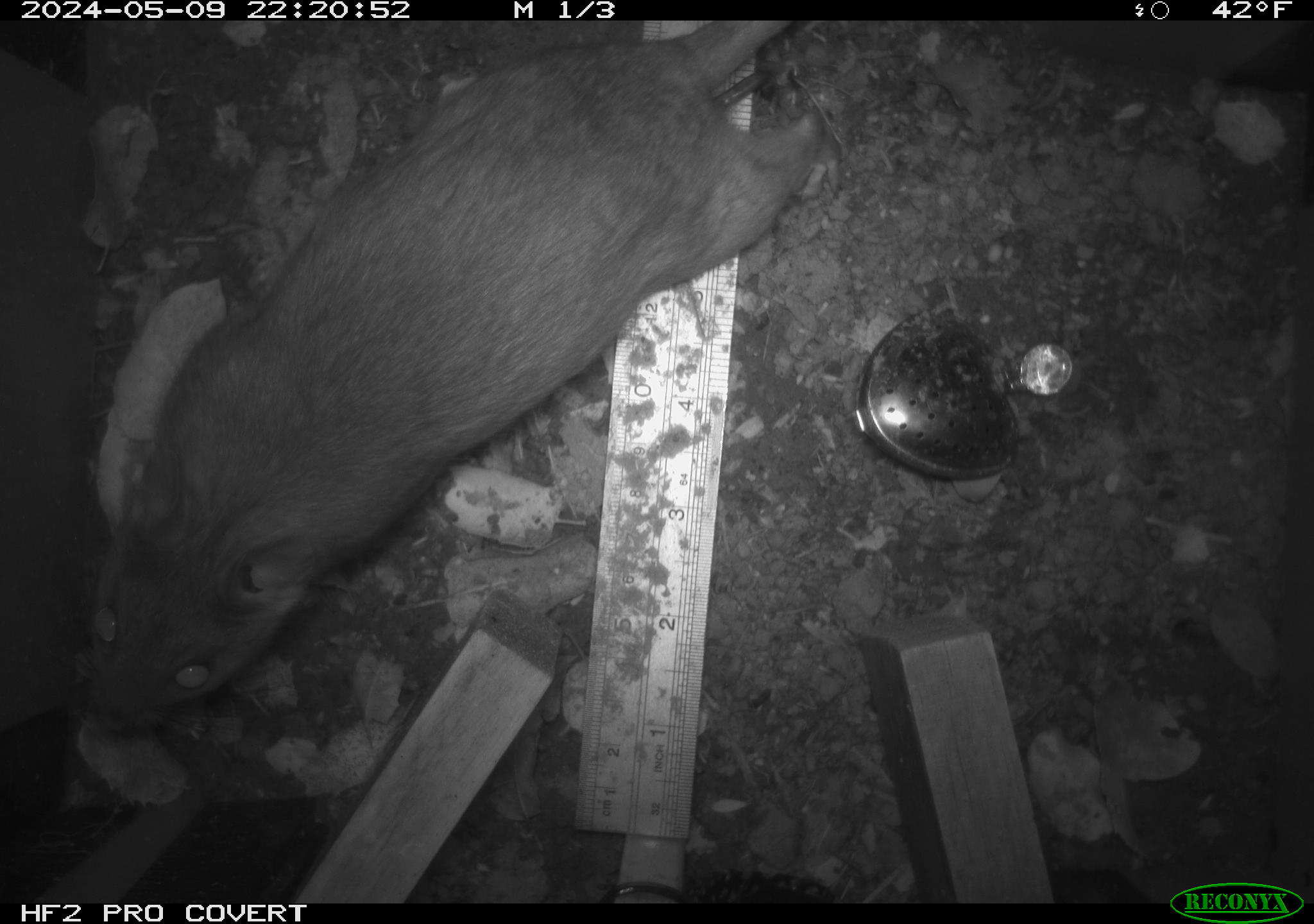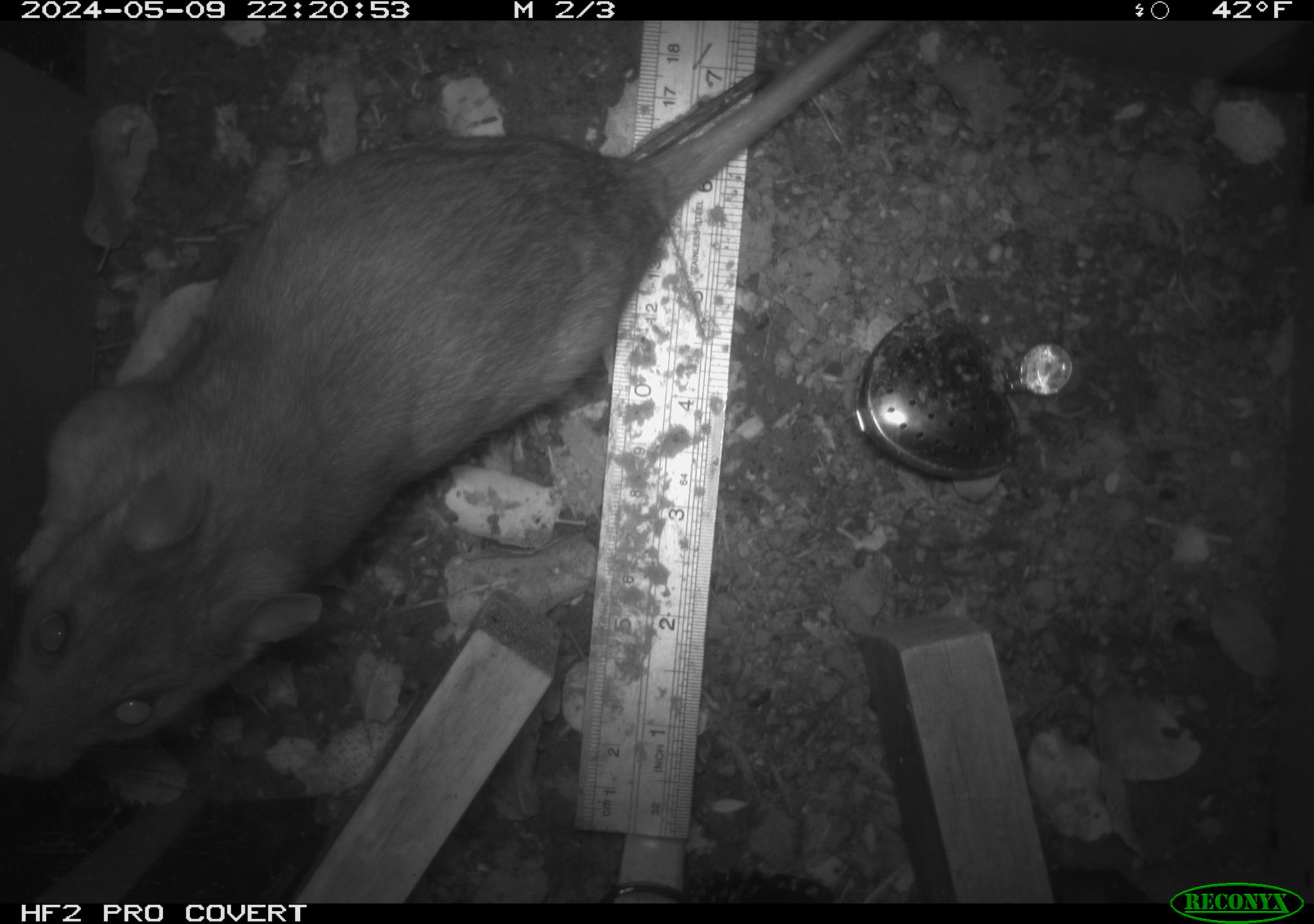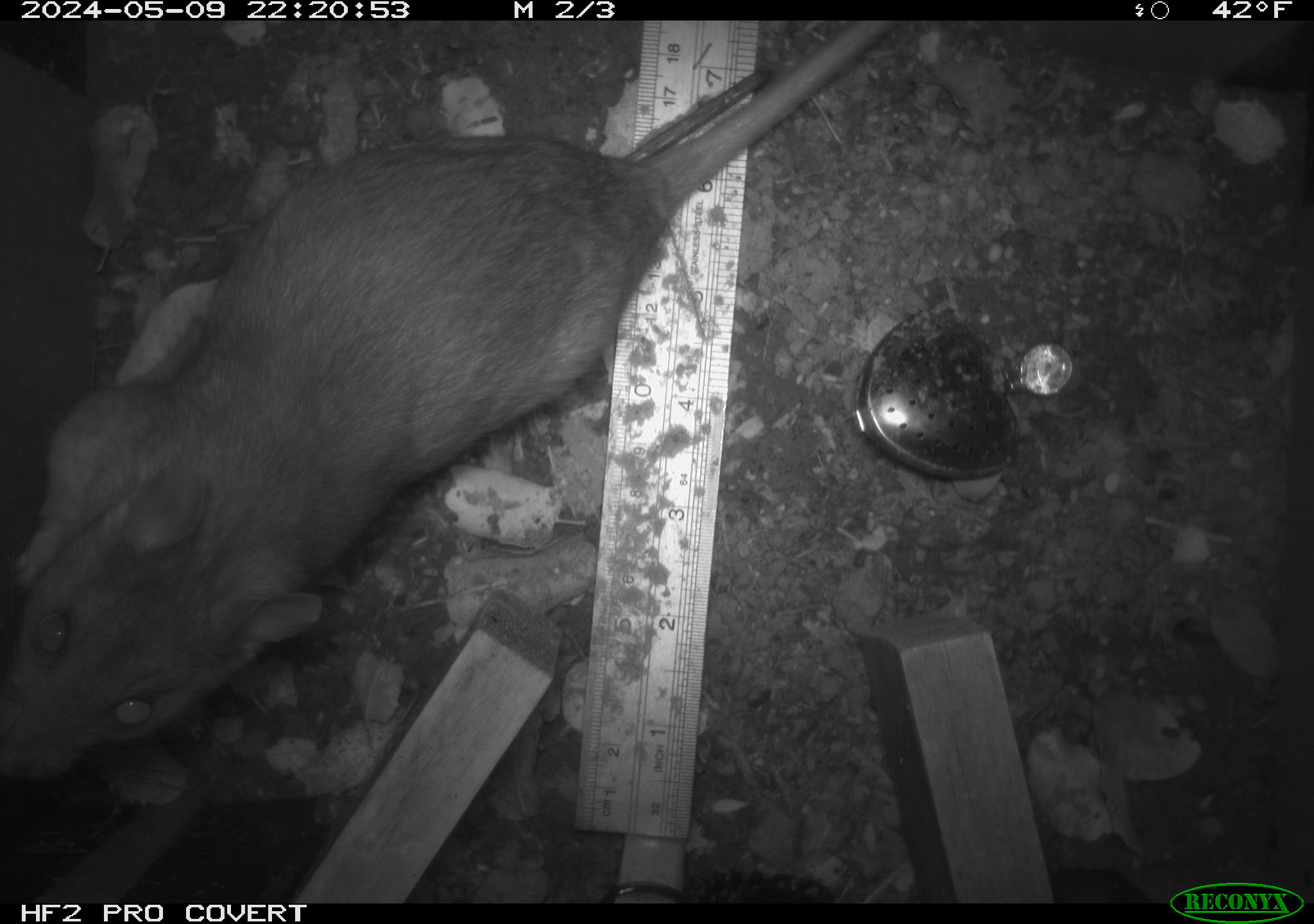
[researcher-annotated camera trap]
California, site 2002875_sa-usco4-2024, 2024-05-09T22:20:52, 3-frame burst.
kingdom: Animalia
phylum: Chordata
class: Mammalia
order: Rodentia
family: Cricetidae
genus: Neotoma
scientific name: Neotoma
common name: pack rat or woodrat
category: neotoma species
Neotoma species (pack rat or woodrat) (Neotoma).